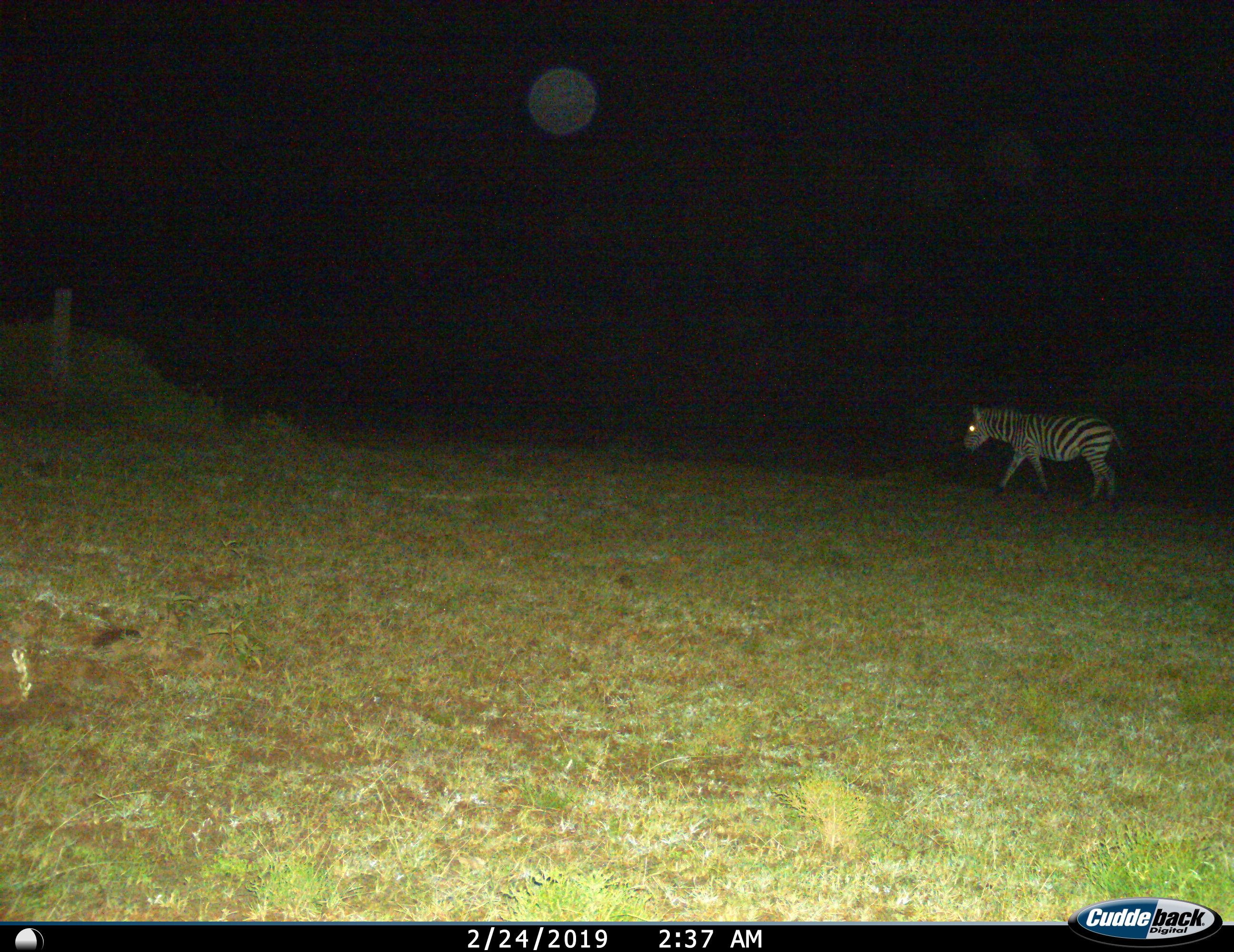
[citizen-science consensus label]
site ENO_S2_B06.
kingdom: Animalia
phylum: Chordata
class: Mammalia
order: Perissodactyla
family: Equidae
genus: Equus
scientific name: Equus quagga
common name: plains zebra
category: zebraplains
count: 1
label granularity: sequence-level